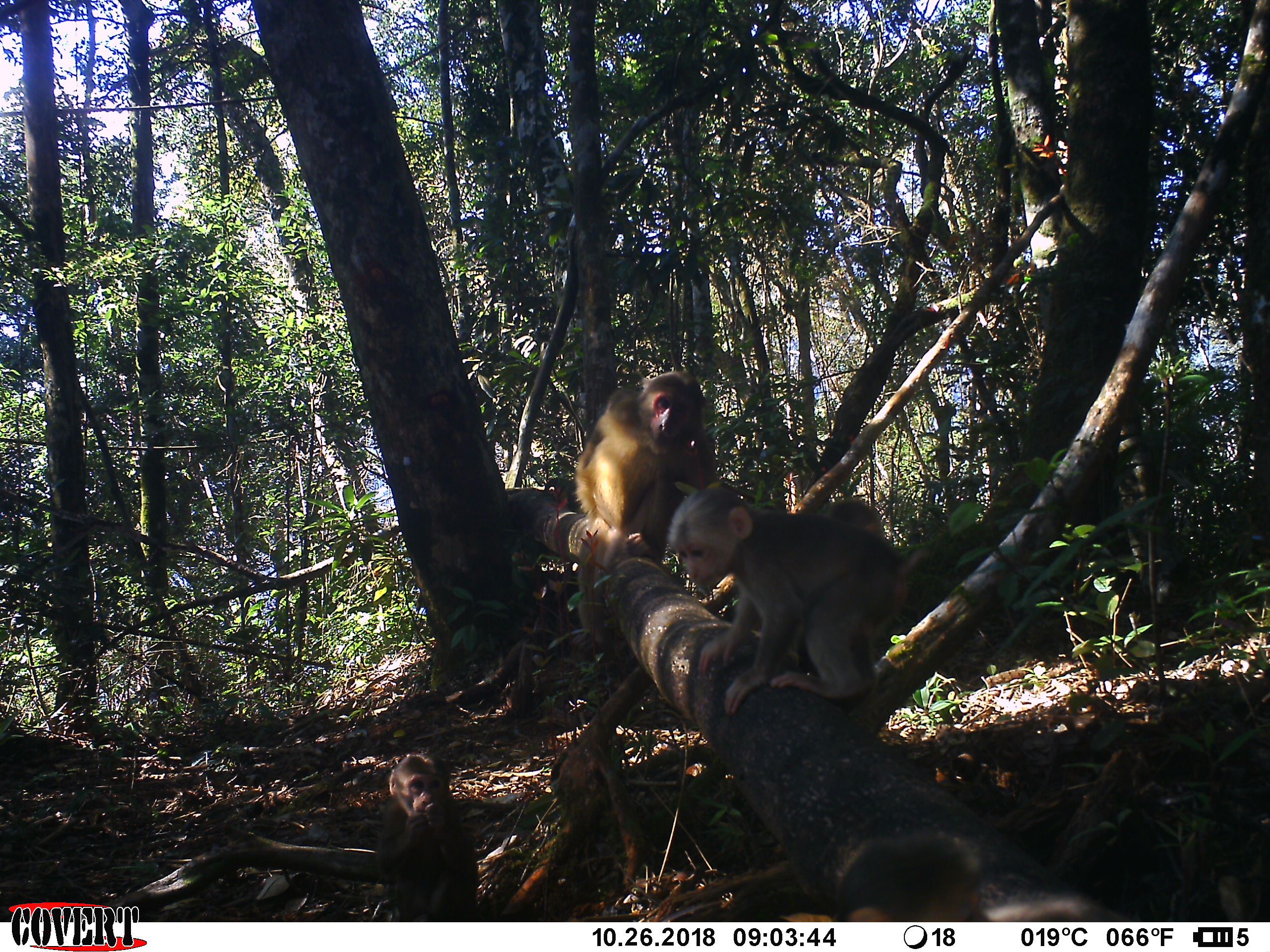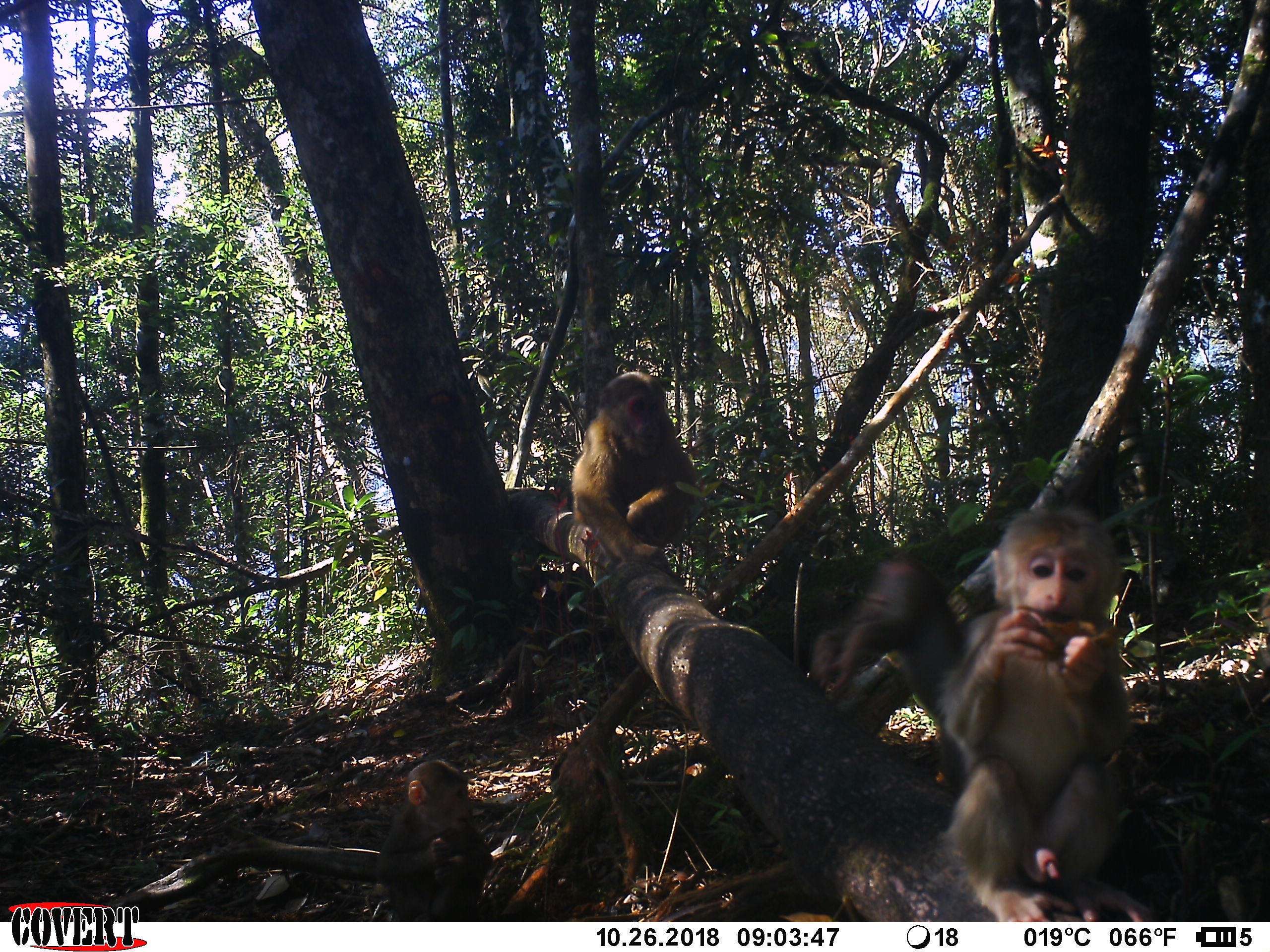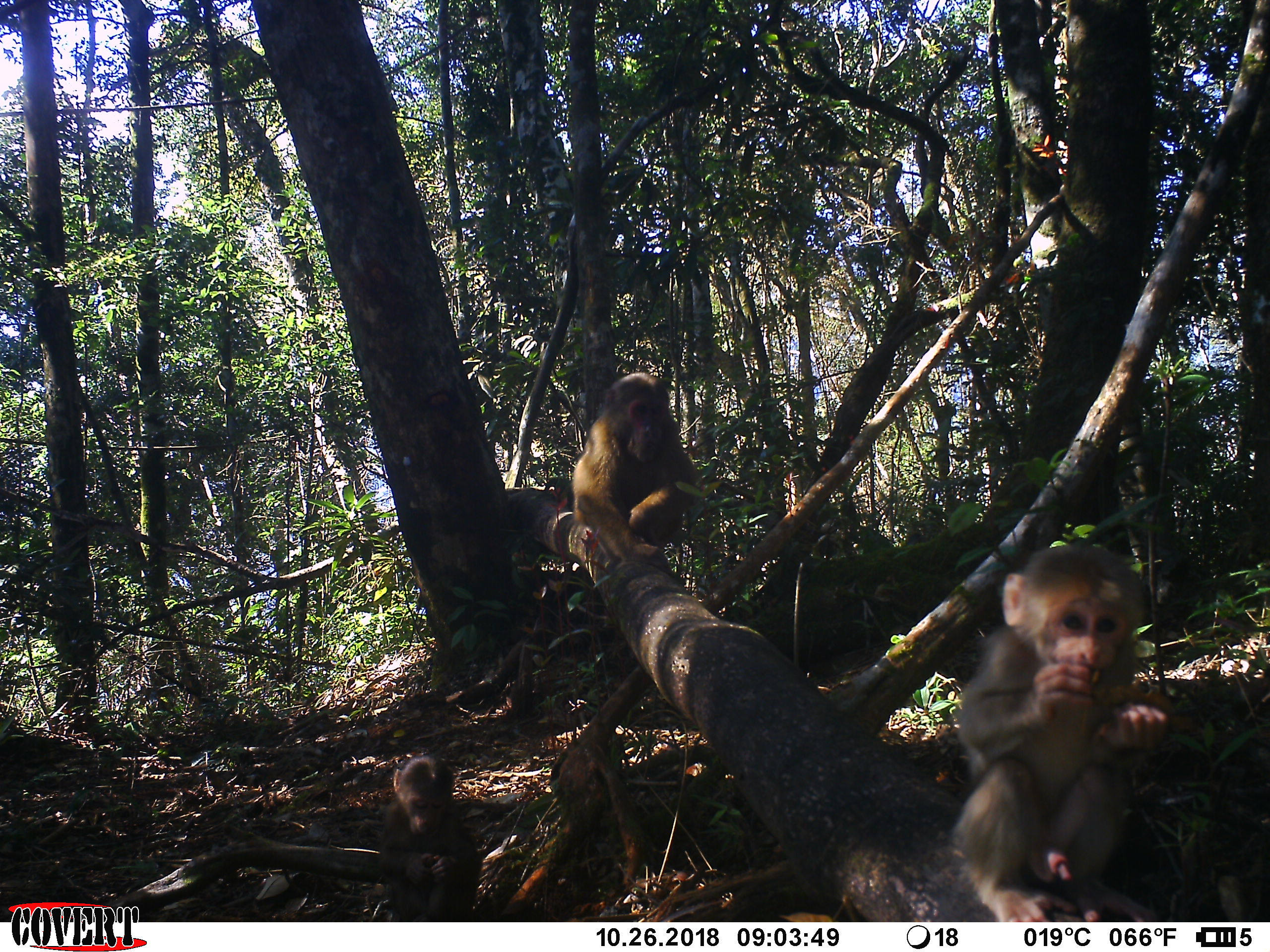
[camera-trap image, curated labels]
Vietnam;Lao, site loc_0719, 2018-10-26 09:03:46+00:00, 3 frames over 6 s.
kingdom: Animalia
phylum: Chordata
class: Mammalia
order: Primates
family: Cercopithecidae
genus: Macaca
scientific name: Macaca arctoides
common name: stump-tailed macaque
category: stump tailed macaque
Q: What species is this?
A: Stump tailed macaque (stump-tailed macaque) (Macaca arctoides).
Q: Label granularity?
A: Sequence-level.